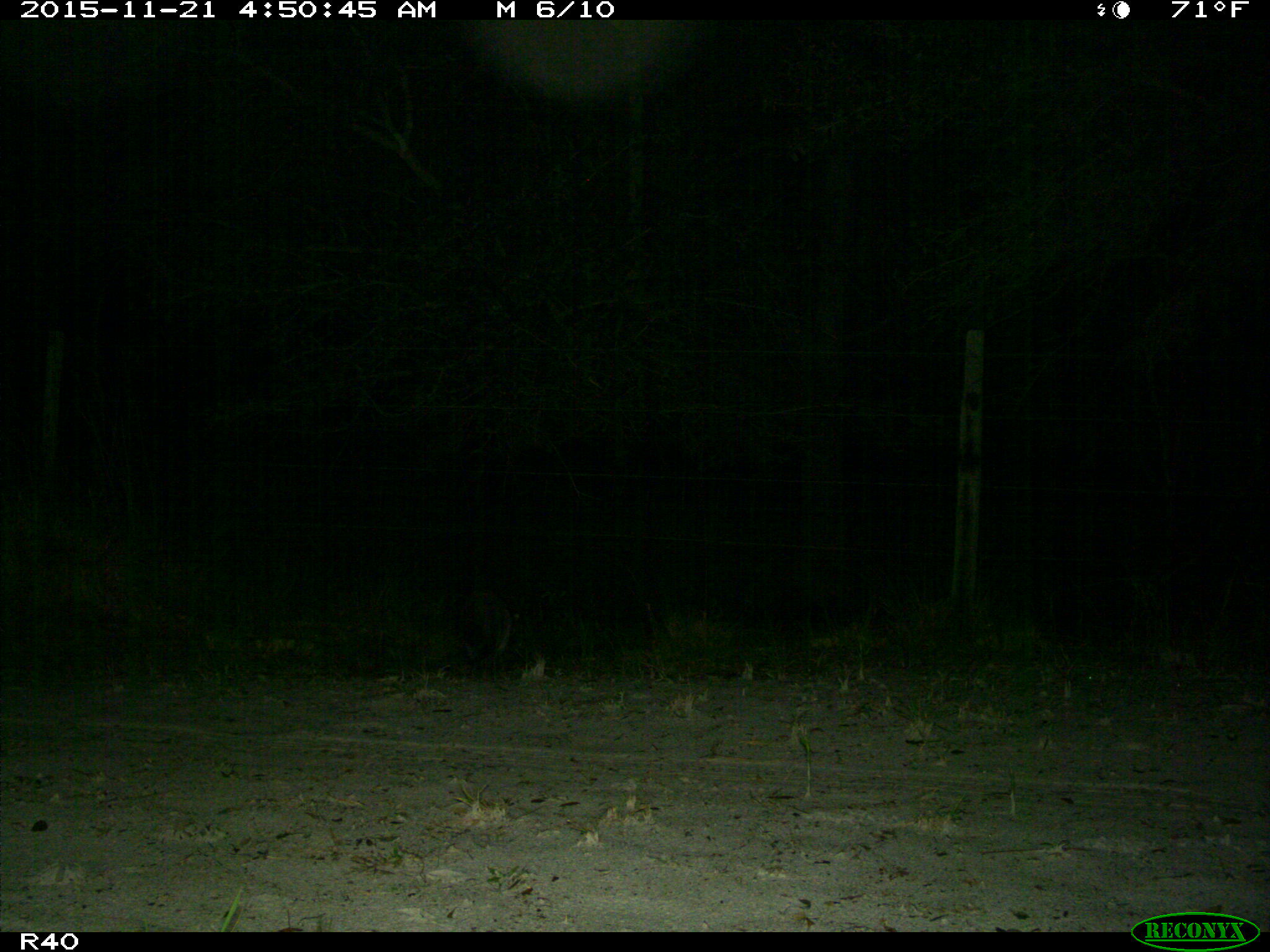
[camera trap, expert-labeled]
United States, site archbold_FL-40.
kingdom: Animalia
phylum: Chordata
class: Mammalia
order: Carnivora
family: Procyonidae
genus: Procyon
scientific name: Procyon lotor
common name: common raccoon